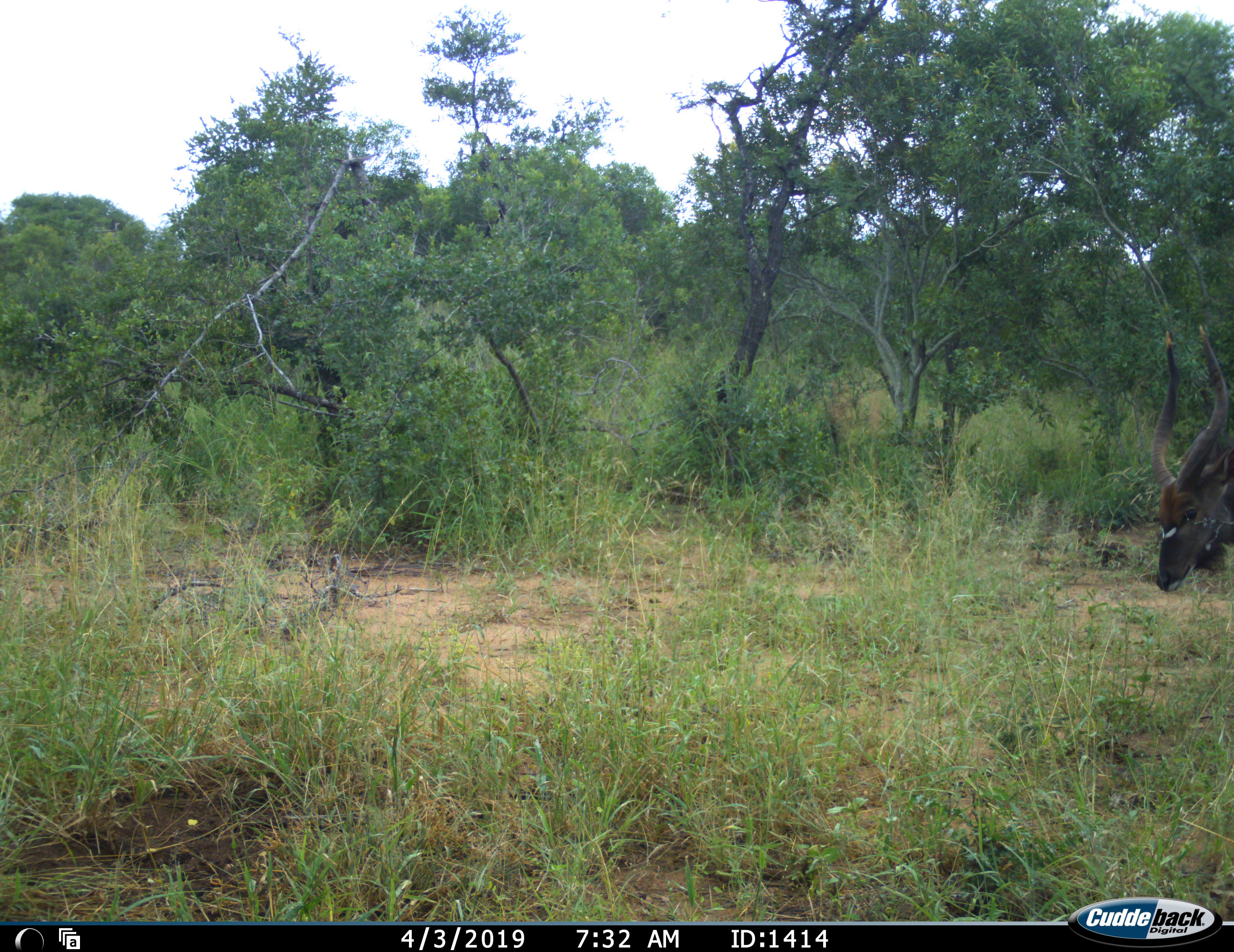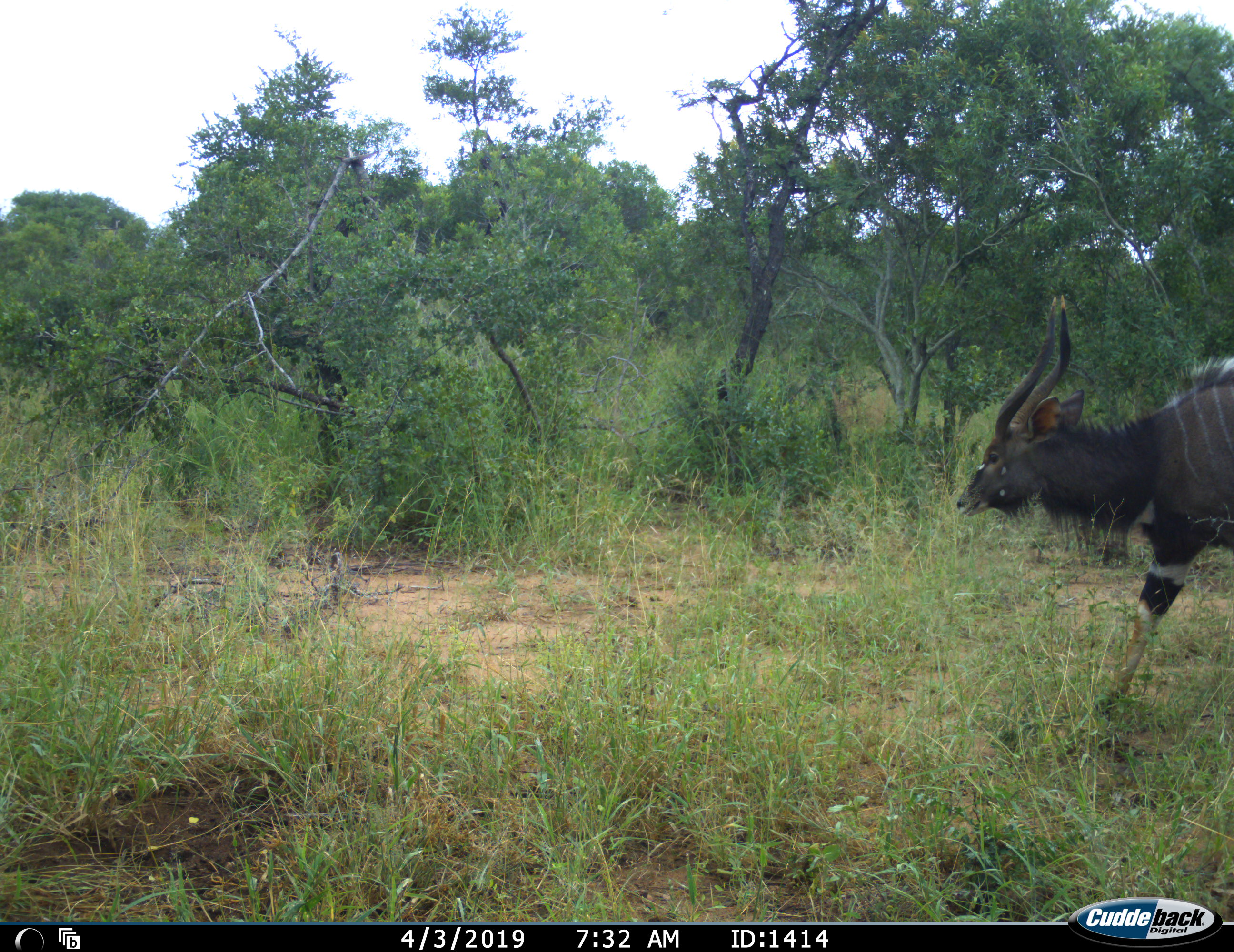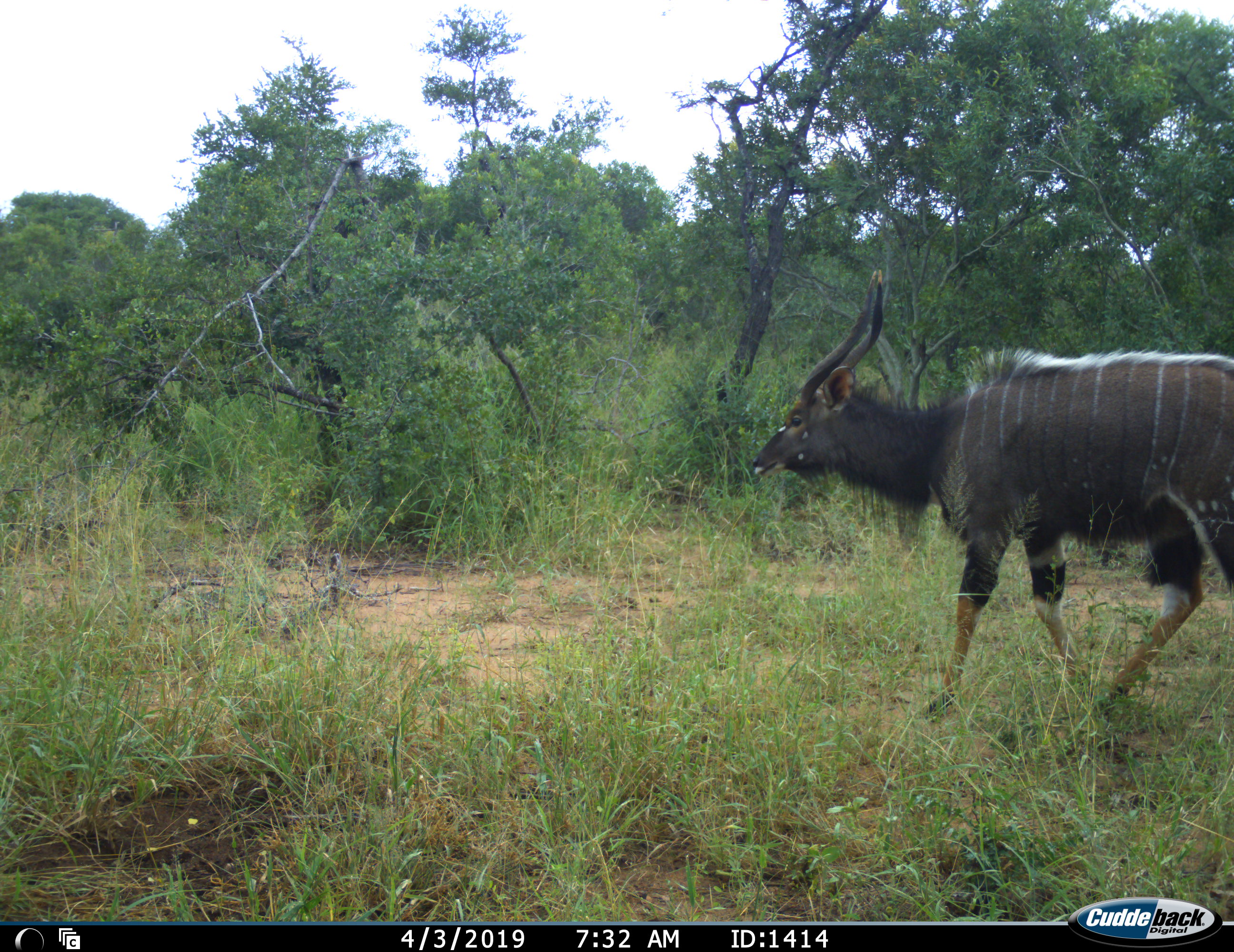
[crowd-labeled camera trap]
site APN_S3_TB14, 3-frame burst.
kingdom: Animalia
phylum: Chordata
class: Mammalia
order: Artiodactyla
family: Bovidae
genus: Tragelaphus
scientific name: Tragelaphus angasii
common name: nyala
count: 1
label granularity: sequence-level